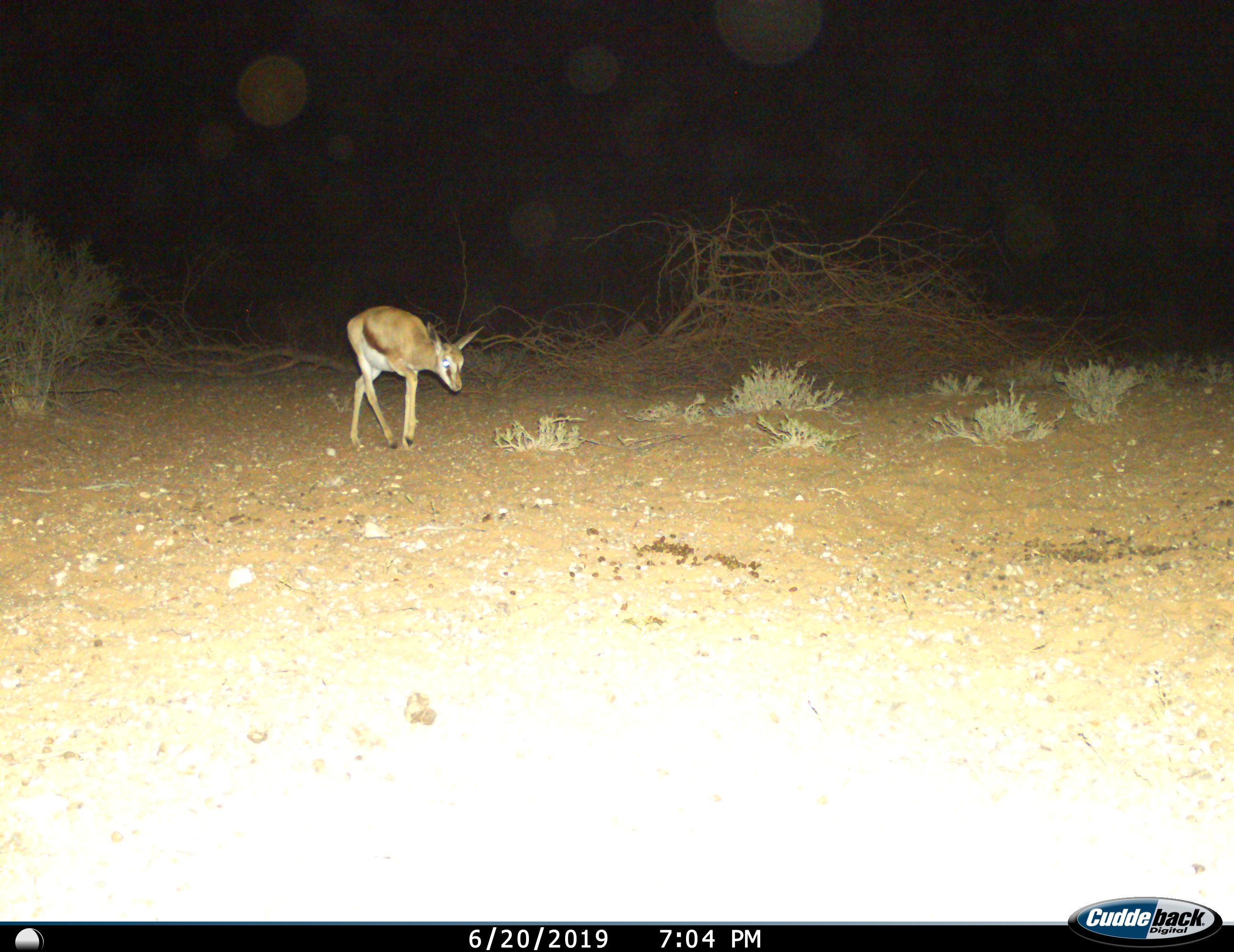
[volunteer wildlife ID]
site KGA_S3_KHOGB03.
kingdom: Animalia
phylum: Chordata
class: Mammalia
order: Artiodactyla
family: Bovidae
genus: Antidorcas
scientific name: Antidorcas marsupialis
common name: springbok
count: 1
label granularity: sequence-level